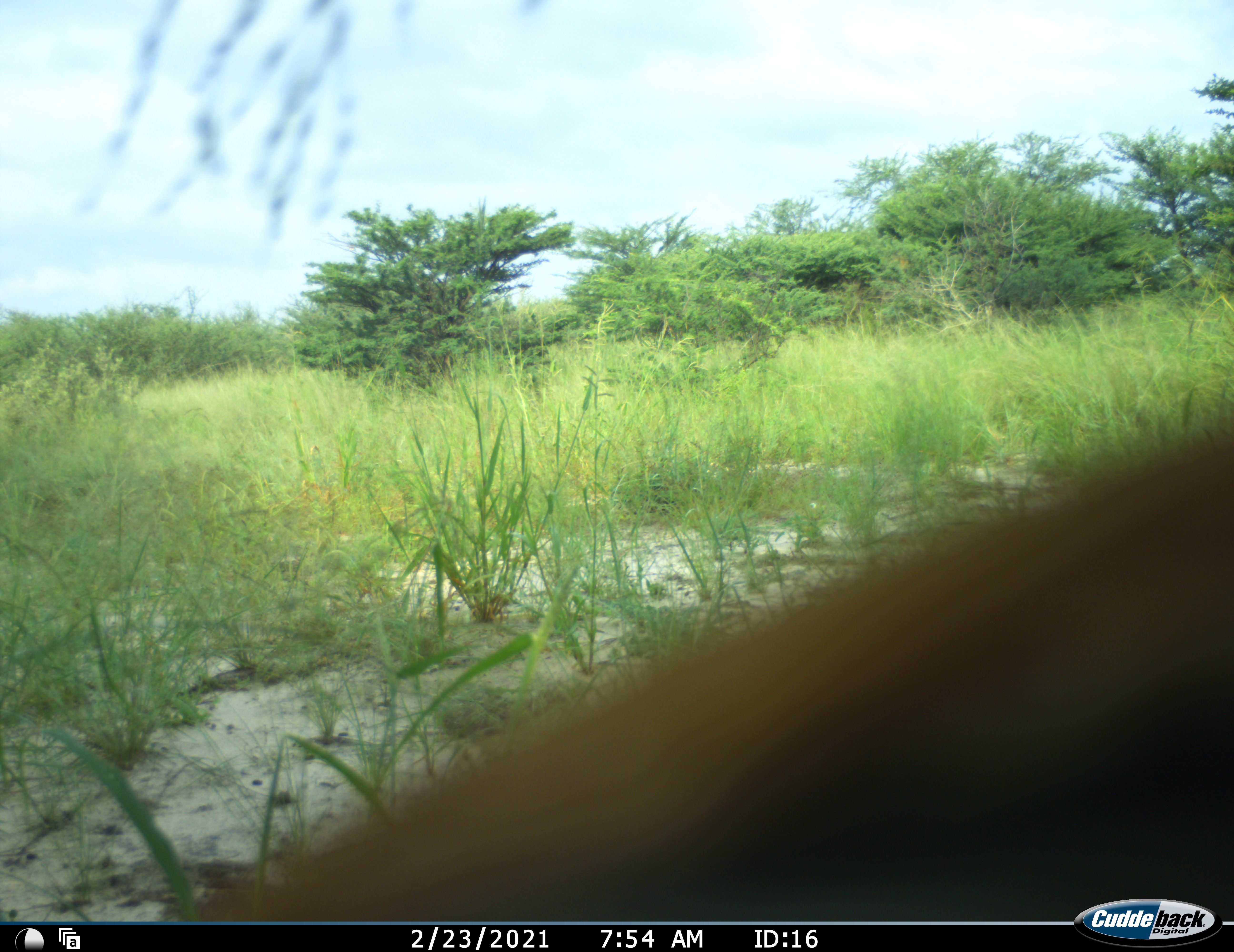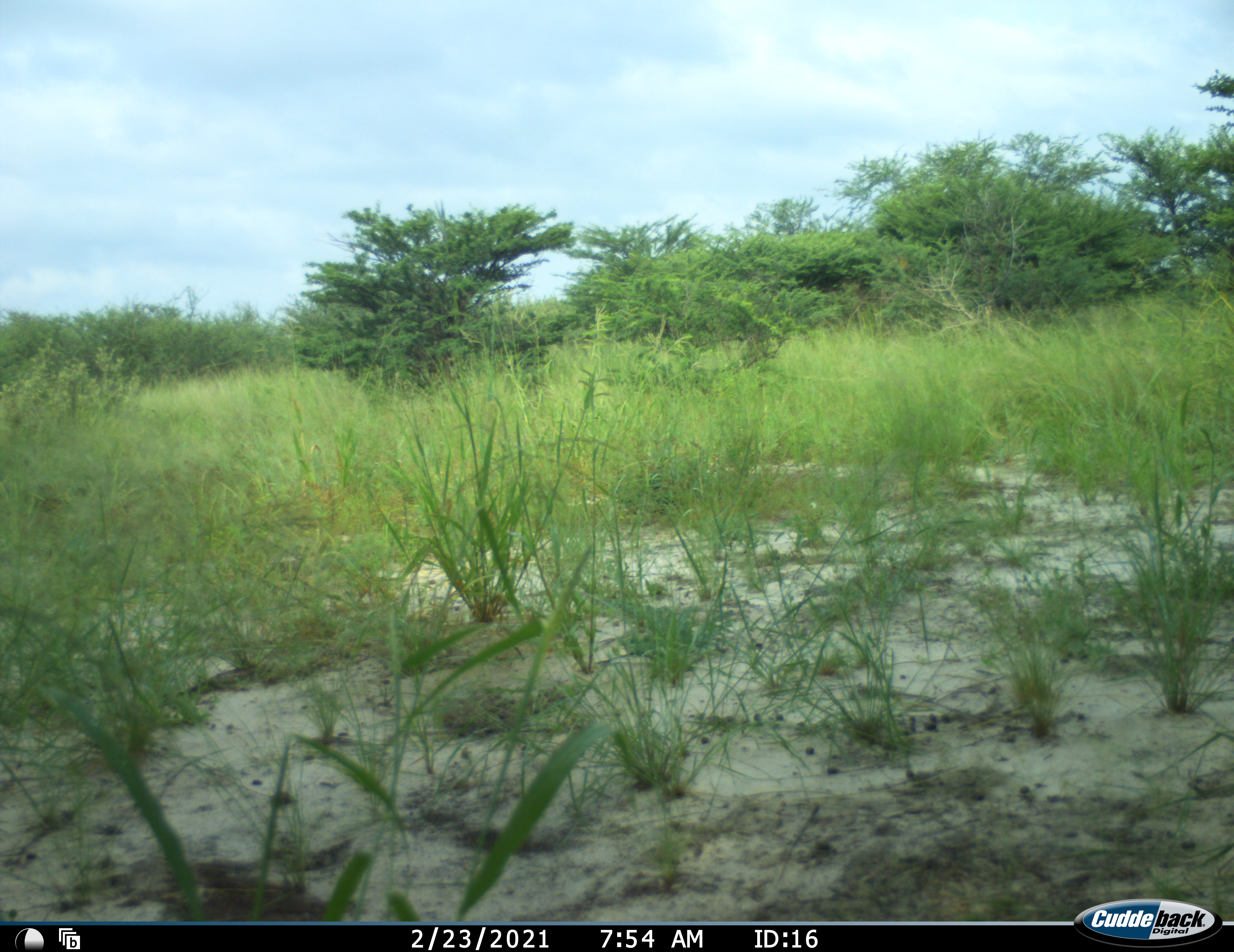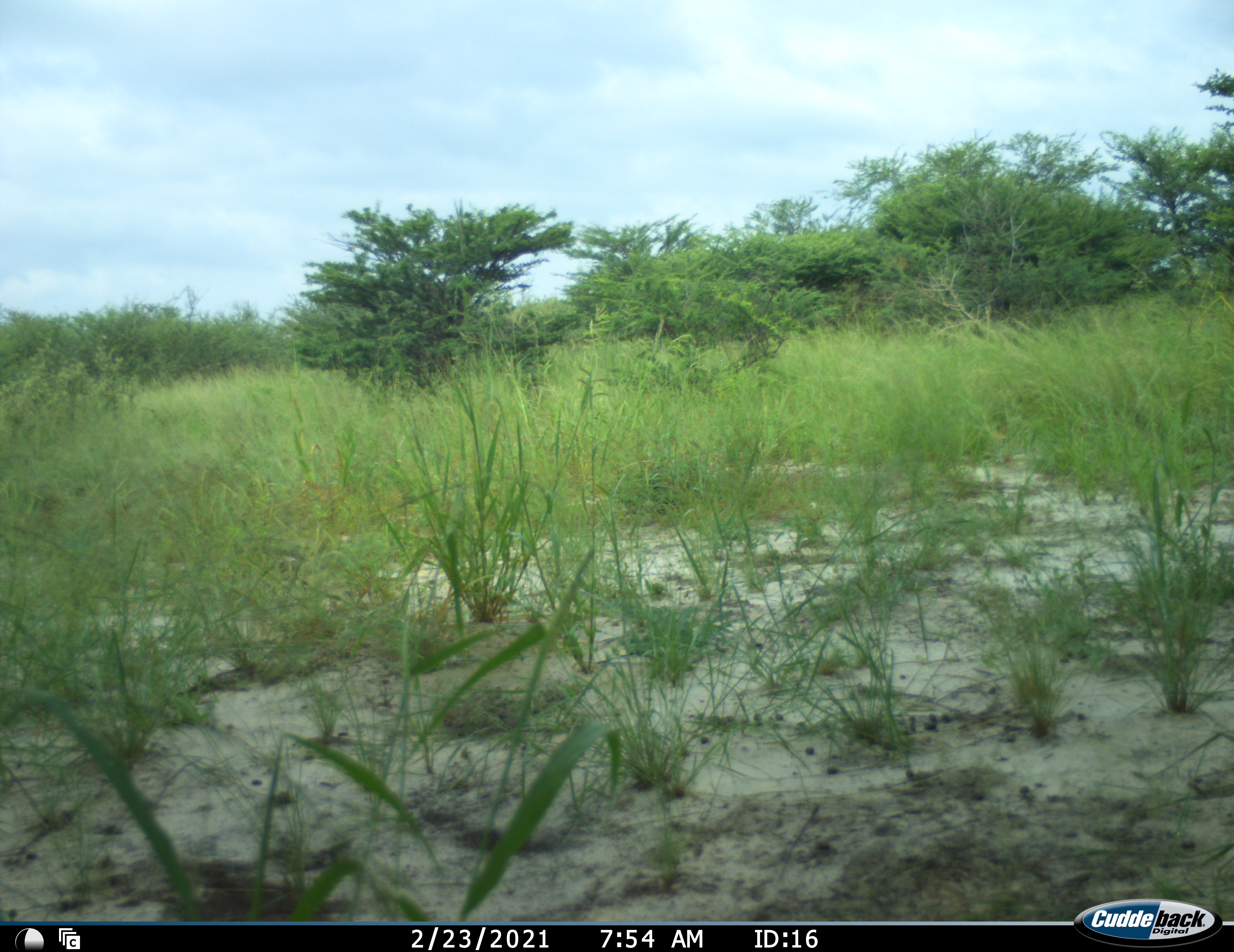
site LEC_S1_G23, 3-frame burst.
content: unidentified animal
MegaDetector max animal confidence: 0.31